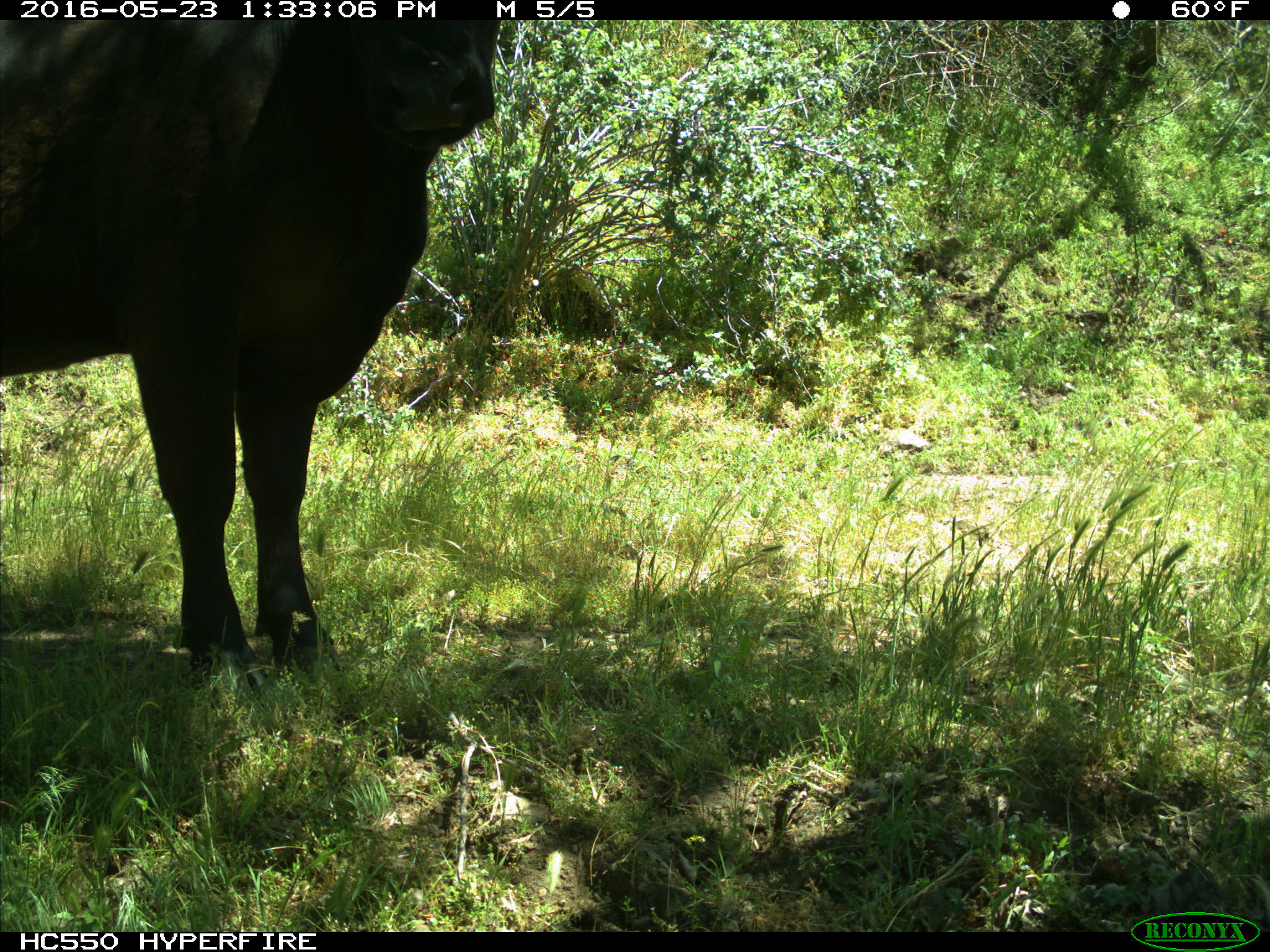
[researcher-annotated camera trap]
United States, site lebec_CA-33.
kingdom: Animalia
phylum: Chordata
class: Mammalia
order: Artiodactyla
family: Bovidae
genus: Bos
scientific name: Bos taurus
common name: domestic cow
Bos taurus (domestic cow).